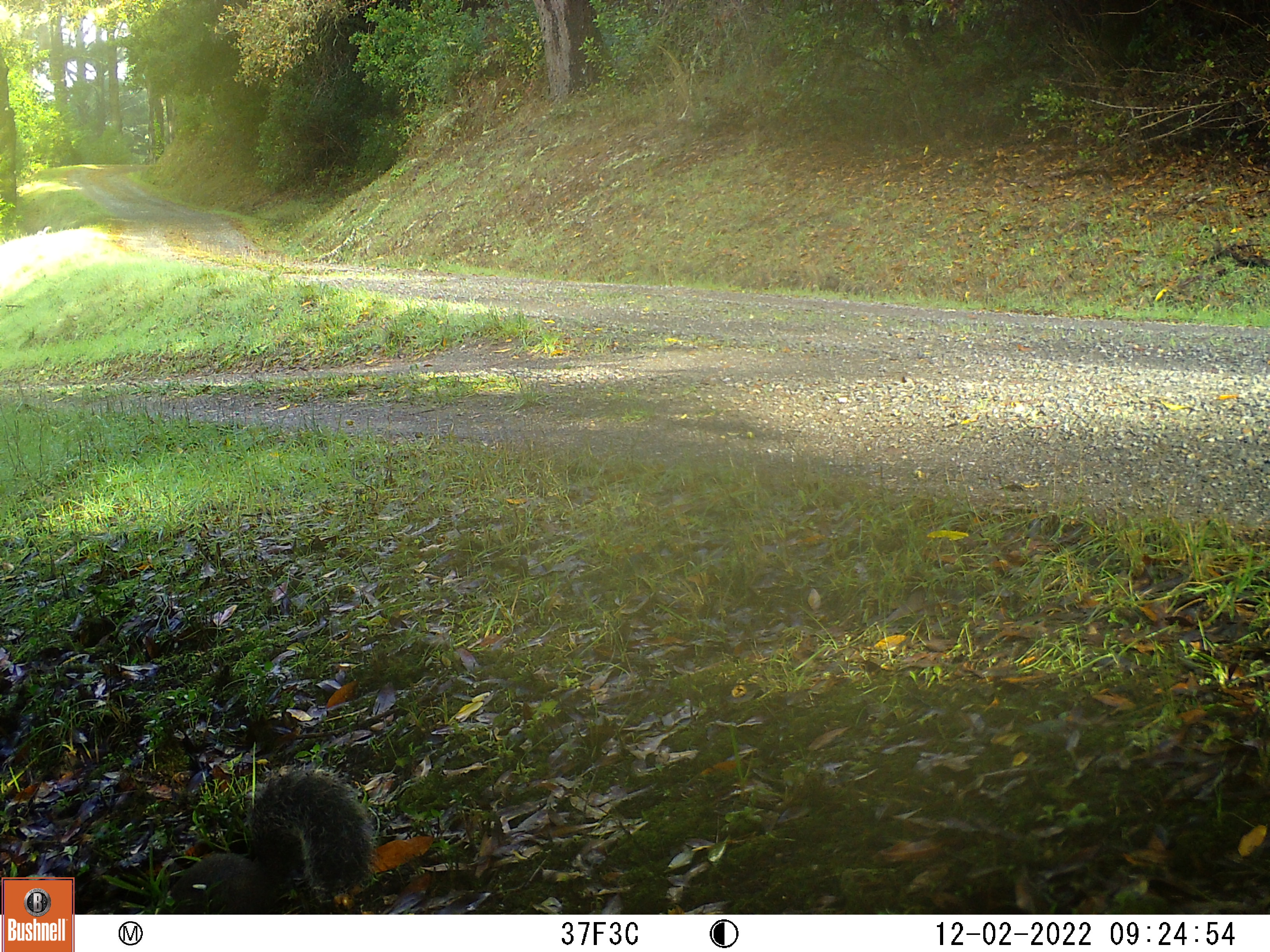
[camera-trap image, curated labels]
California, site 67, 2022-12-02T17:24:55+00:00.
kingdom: Animalia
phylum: Chordata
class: Mammalia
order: Rodentia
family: Sciuridae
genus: Sciurus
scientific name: Sciurus griseus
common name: western gray squirrel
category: western grey squirrel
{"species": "western grey squirrel (western gray squirrel) (Sciurus griseus)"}